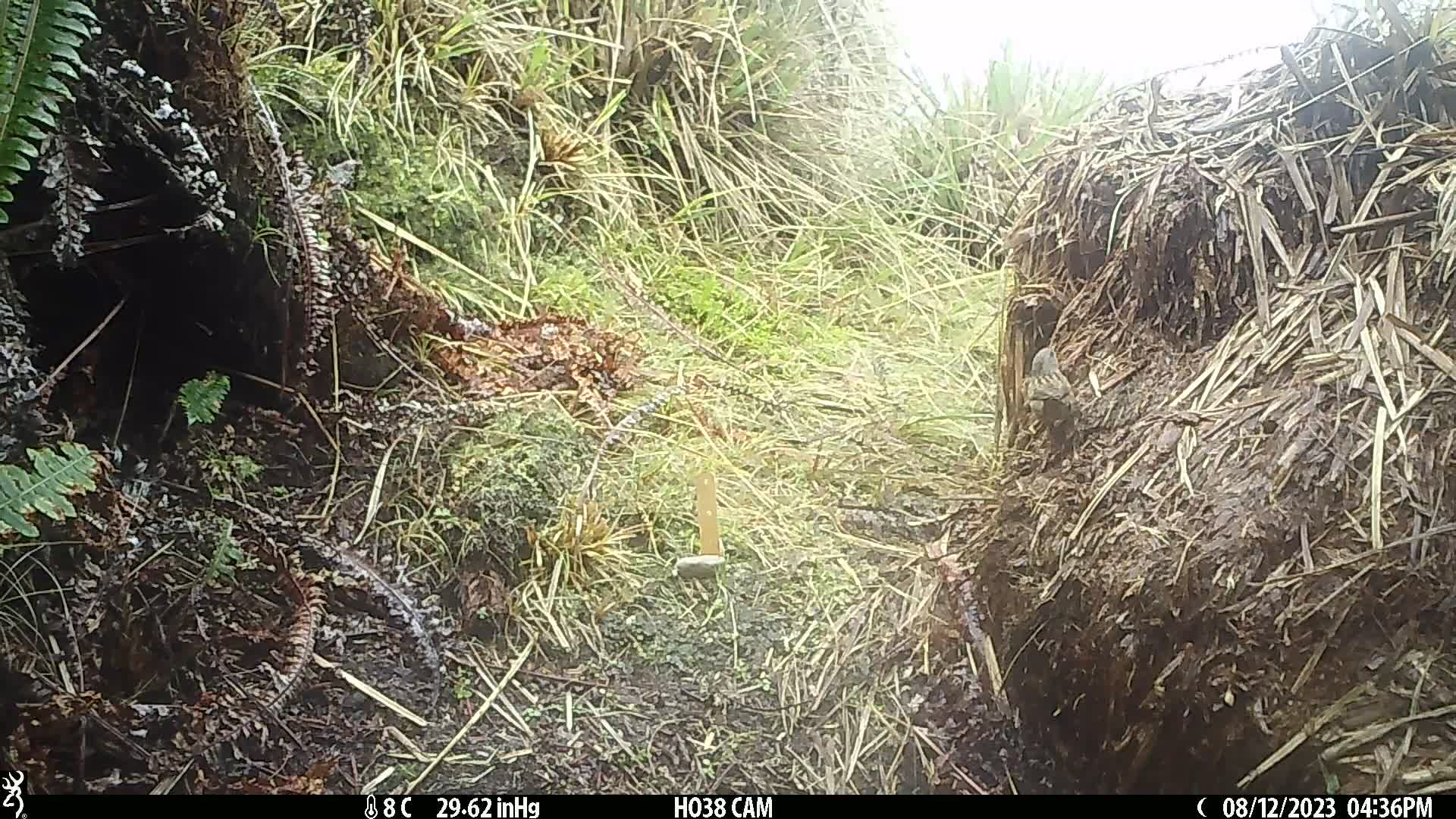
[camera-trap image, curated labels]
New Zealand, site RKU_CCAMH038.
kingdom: Animalia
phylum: Chordata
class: Aves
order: Passeriformes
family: Prunellidae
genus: Prunella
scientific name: Prunella modularis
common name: dunnock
Dunnock (Prunella modularis).